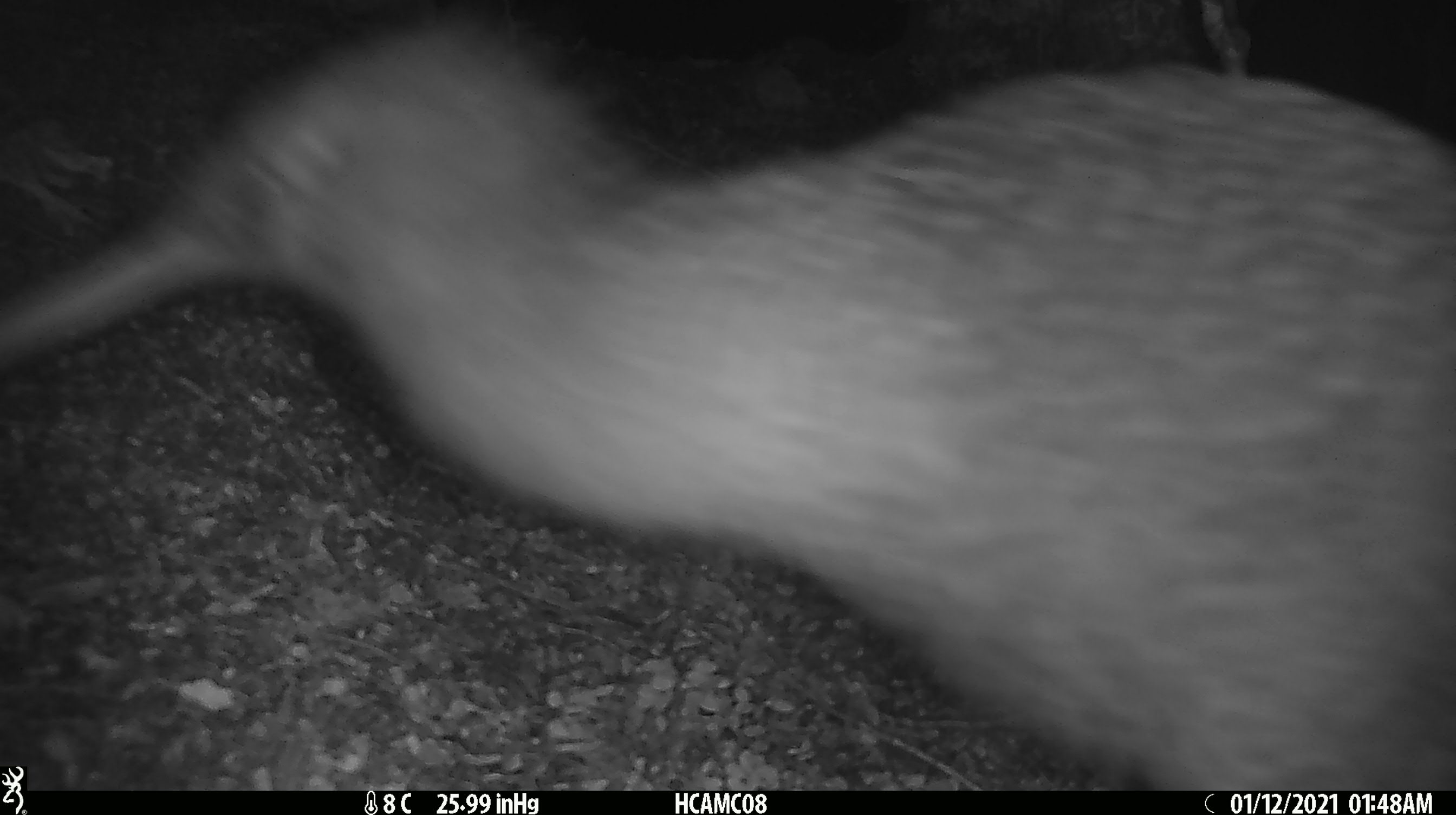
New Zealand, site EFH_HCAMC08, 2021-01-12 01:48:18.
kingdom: Animalia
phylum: Chordata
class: Aves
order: Apterygiformes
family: Apterygidae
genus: Apteryx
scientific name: Apteryx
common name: kiwi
Kiwi (Apteryx).